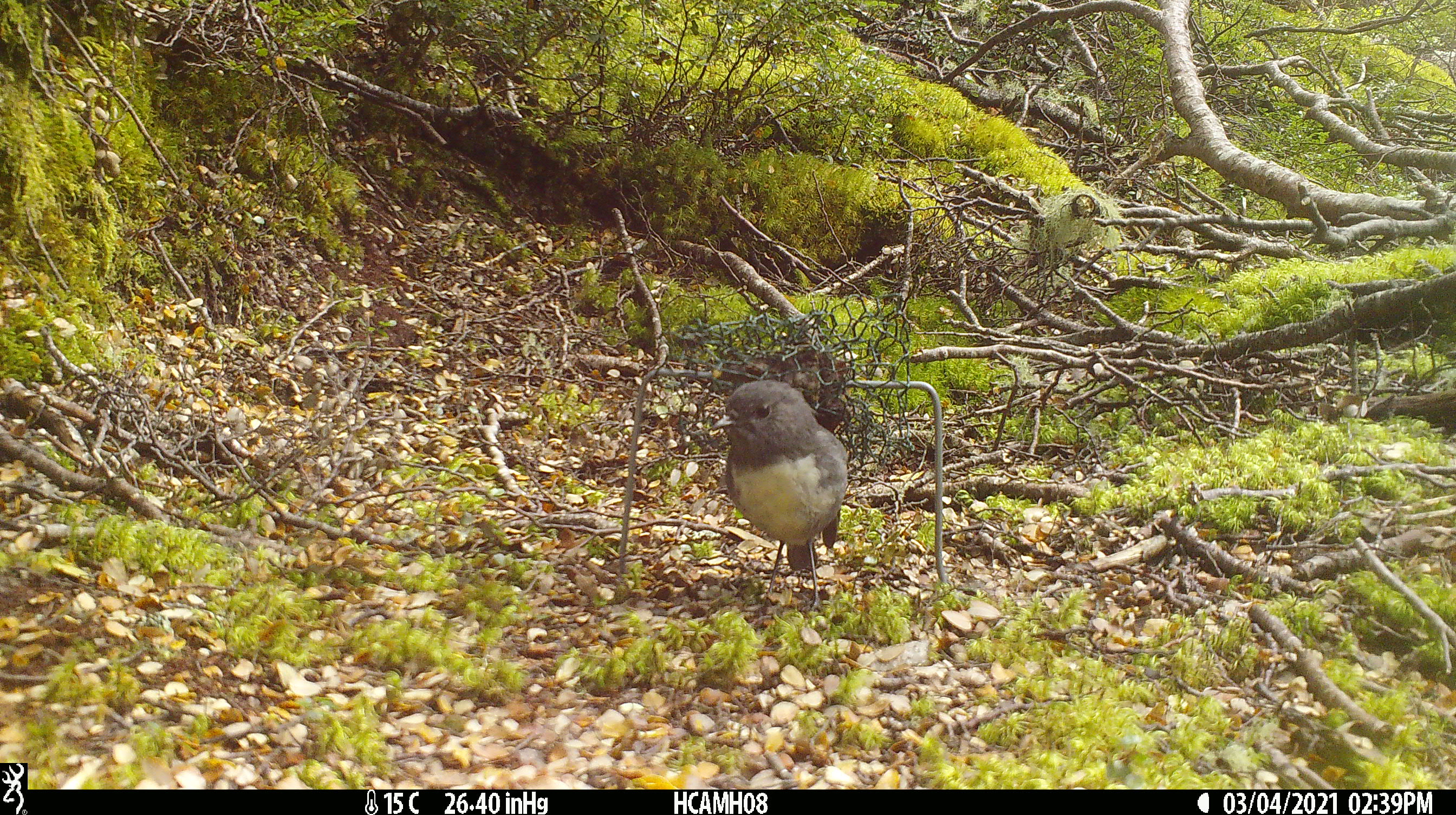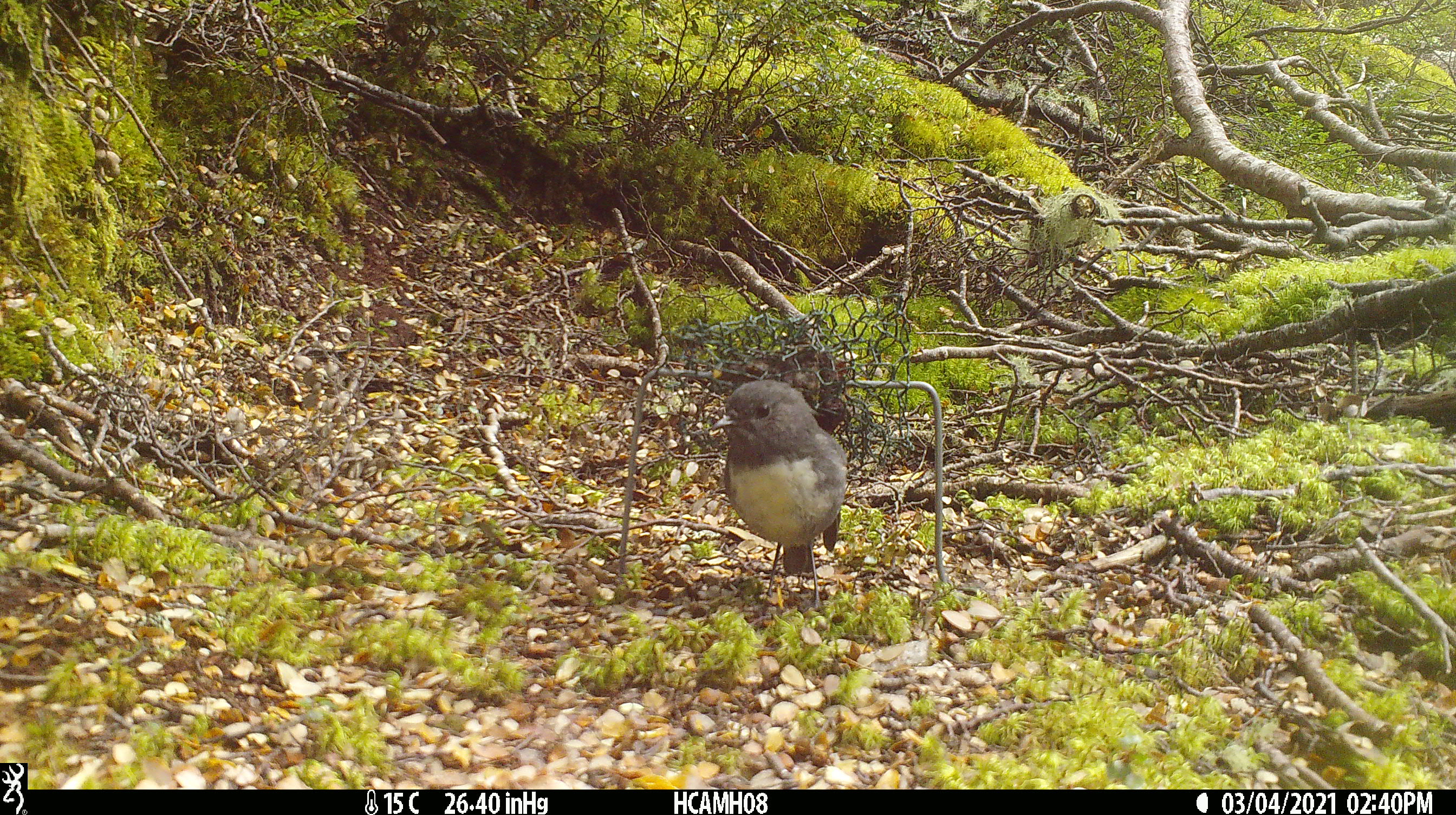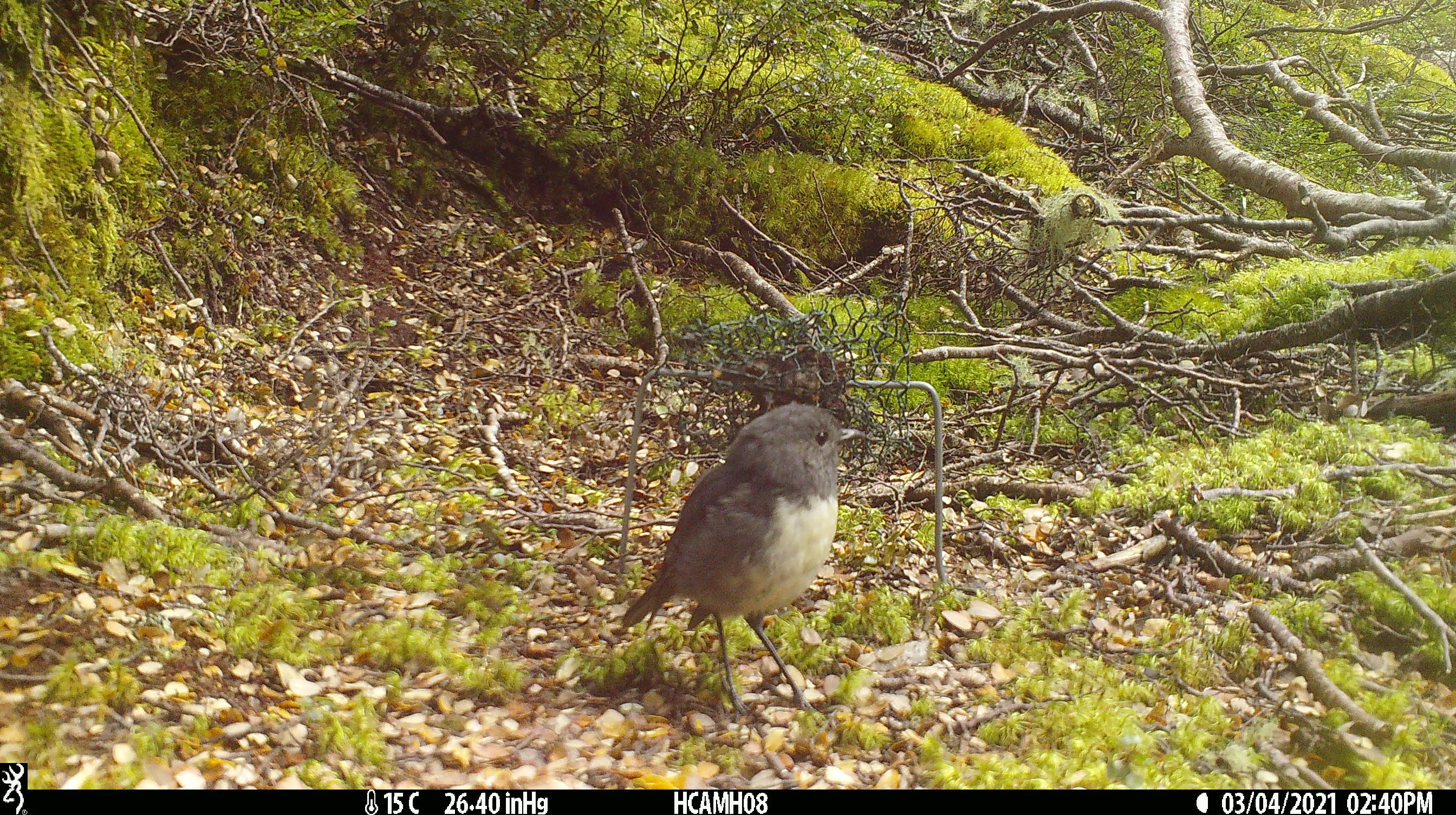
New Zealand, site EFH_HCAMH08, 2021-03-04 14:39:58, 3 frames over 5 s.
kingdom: Animalia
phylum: Chordata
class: Aves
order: Passeriformes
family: Petroicidae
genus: Petroica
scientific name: Petroica australis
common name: new zealand robin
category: robin